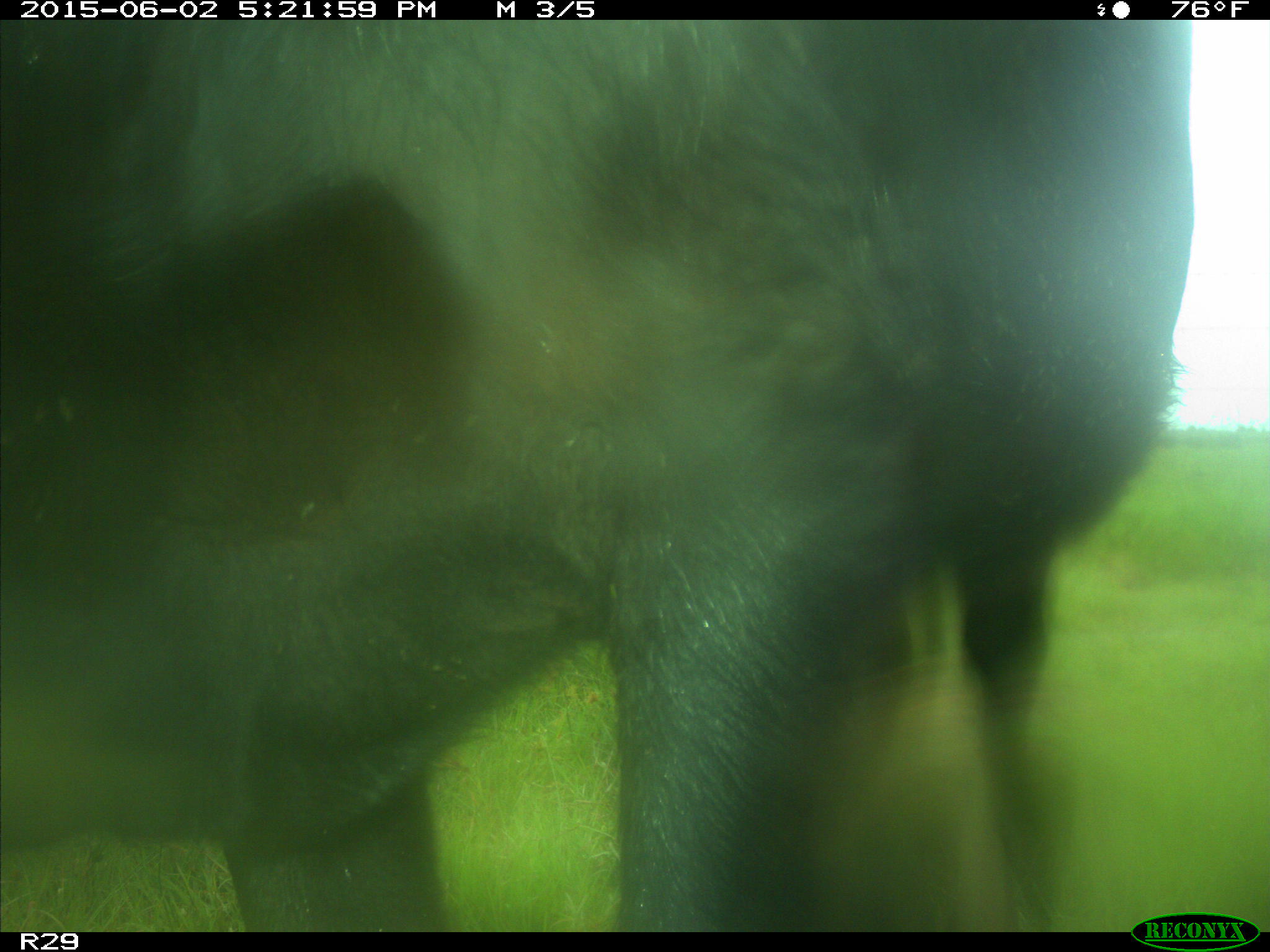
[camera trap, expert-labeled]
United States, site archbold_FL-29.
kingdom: Animalia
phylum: Chordata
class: Mammalia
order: Artiodactyla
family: Bovidae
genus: Bos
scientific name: Bos taurus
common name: domestic cow